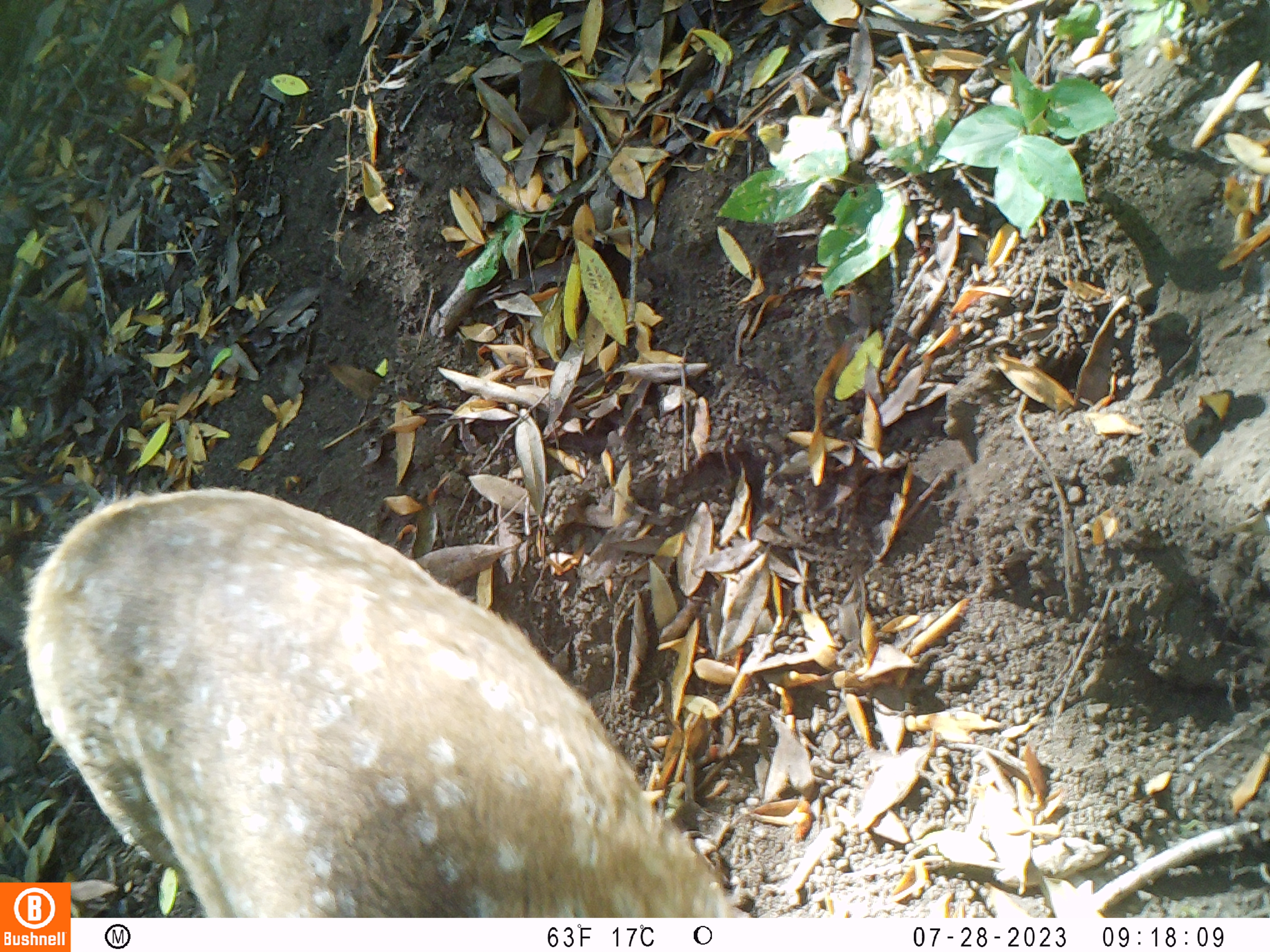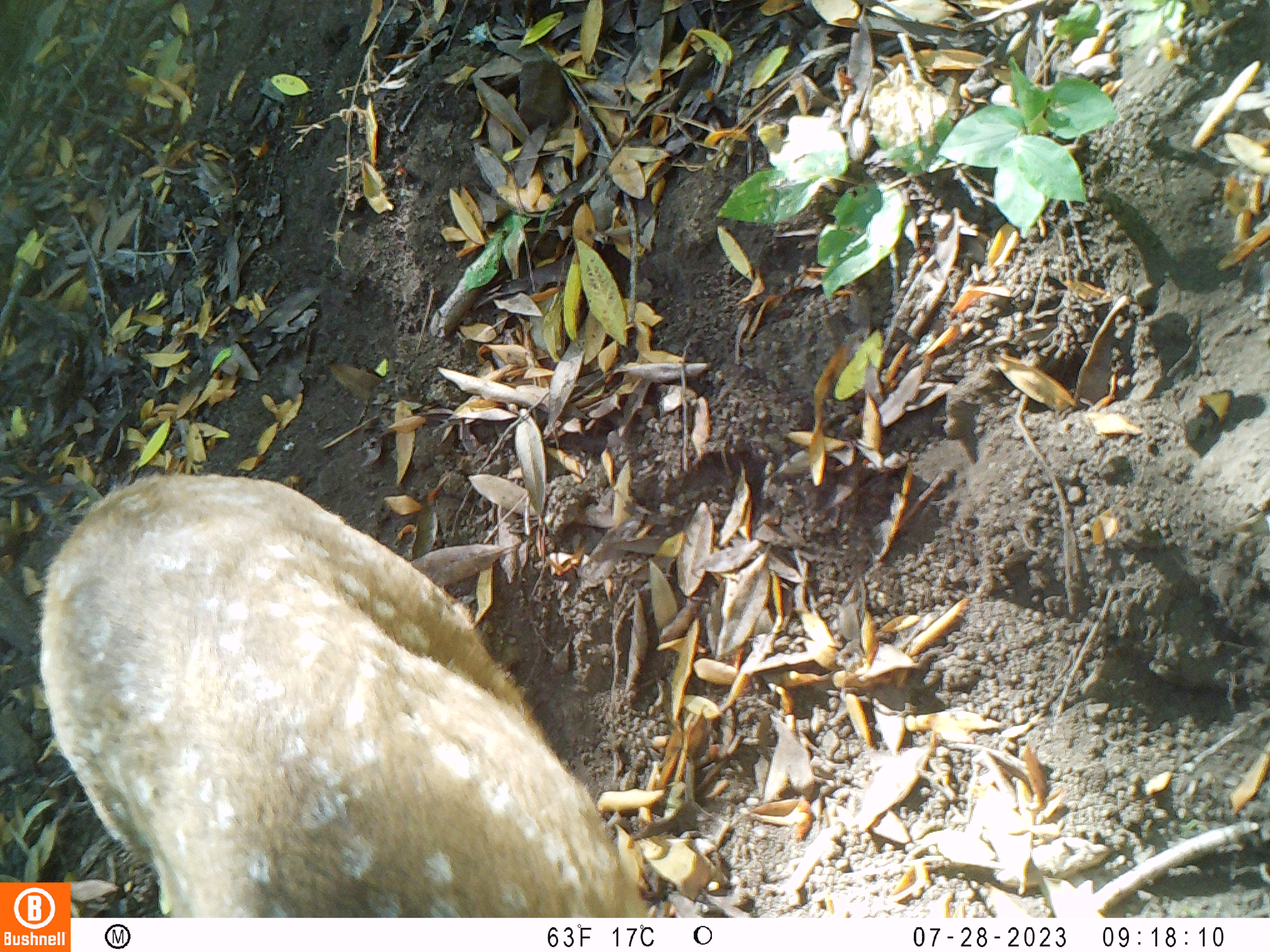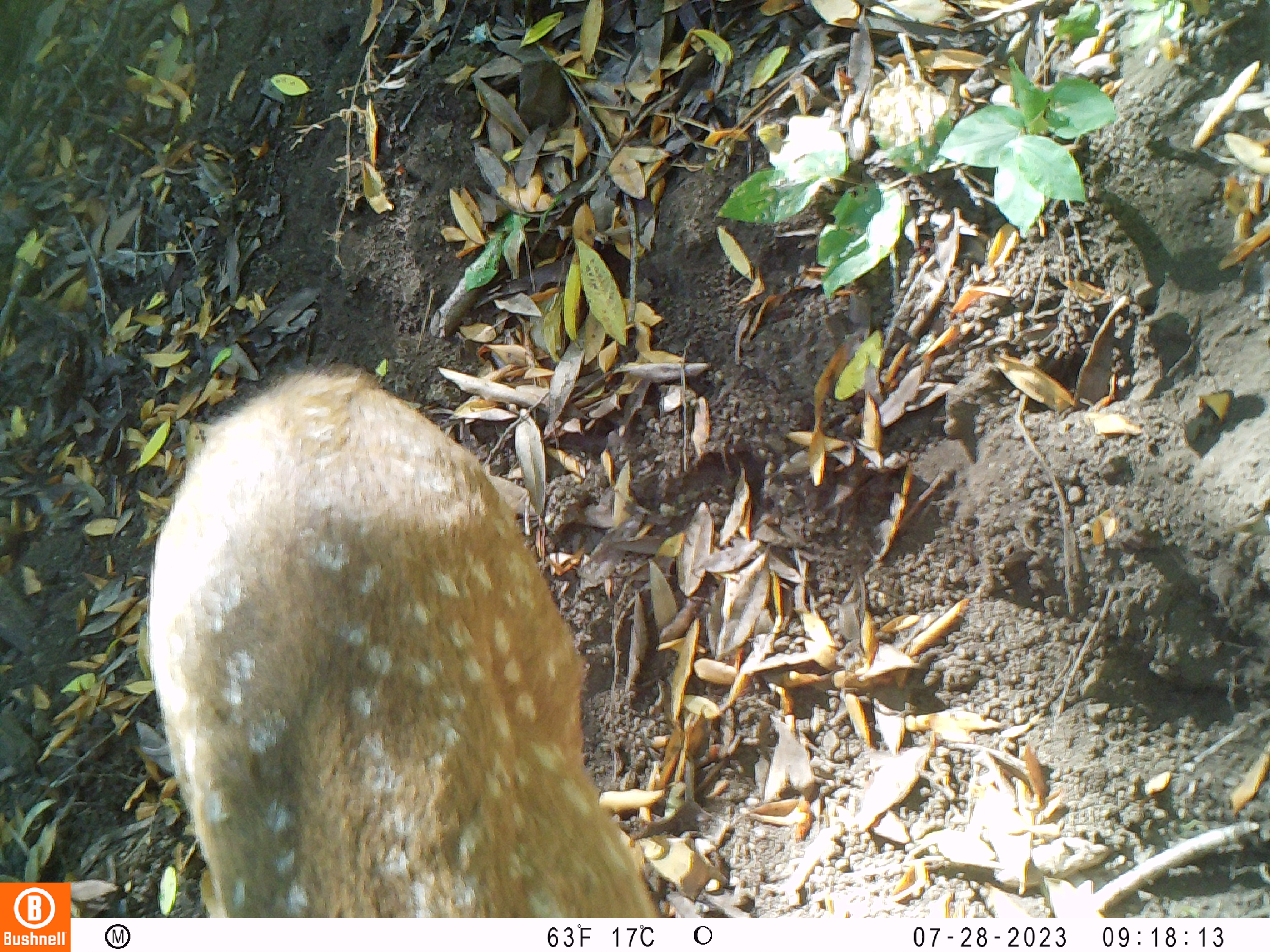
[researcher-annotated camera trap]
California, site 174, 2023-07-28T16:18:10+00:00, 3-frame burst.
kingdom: Animalia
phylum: Chordata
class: Mammalia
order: Artiodactyla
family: Cervidae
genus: Odocoileus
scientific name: Odocoileus hemionus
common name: mule deer